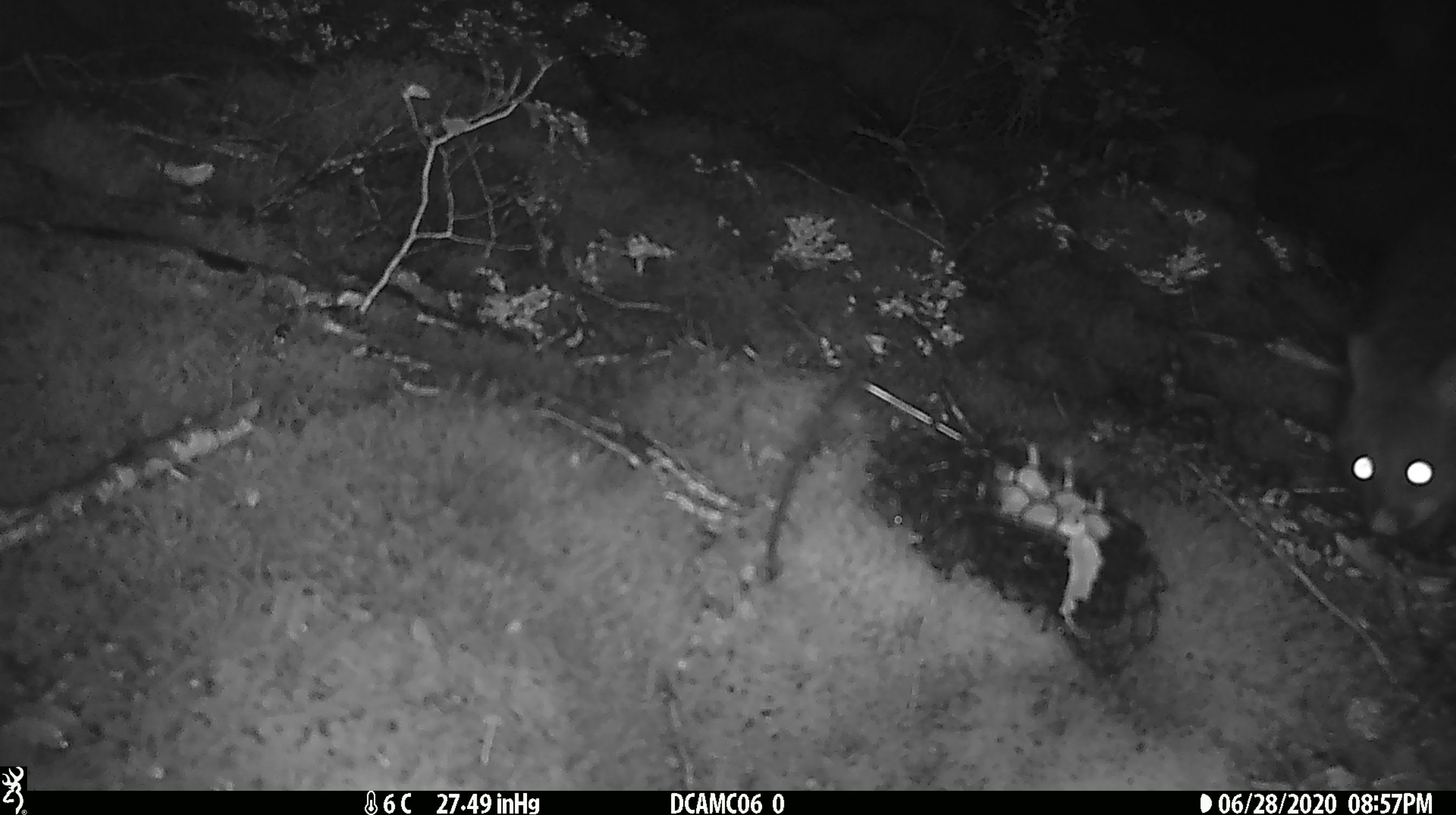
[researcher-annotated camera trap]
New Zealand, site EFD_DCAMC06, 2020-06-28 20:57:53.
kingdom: Animalia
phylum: Chordata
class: Mammalia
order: Diprotodontia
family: Phalangeridae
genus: Trichosurus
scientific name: Trichosurus vulpecula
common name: common brushtail possum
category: possum